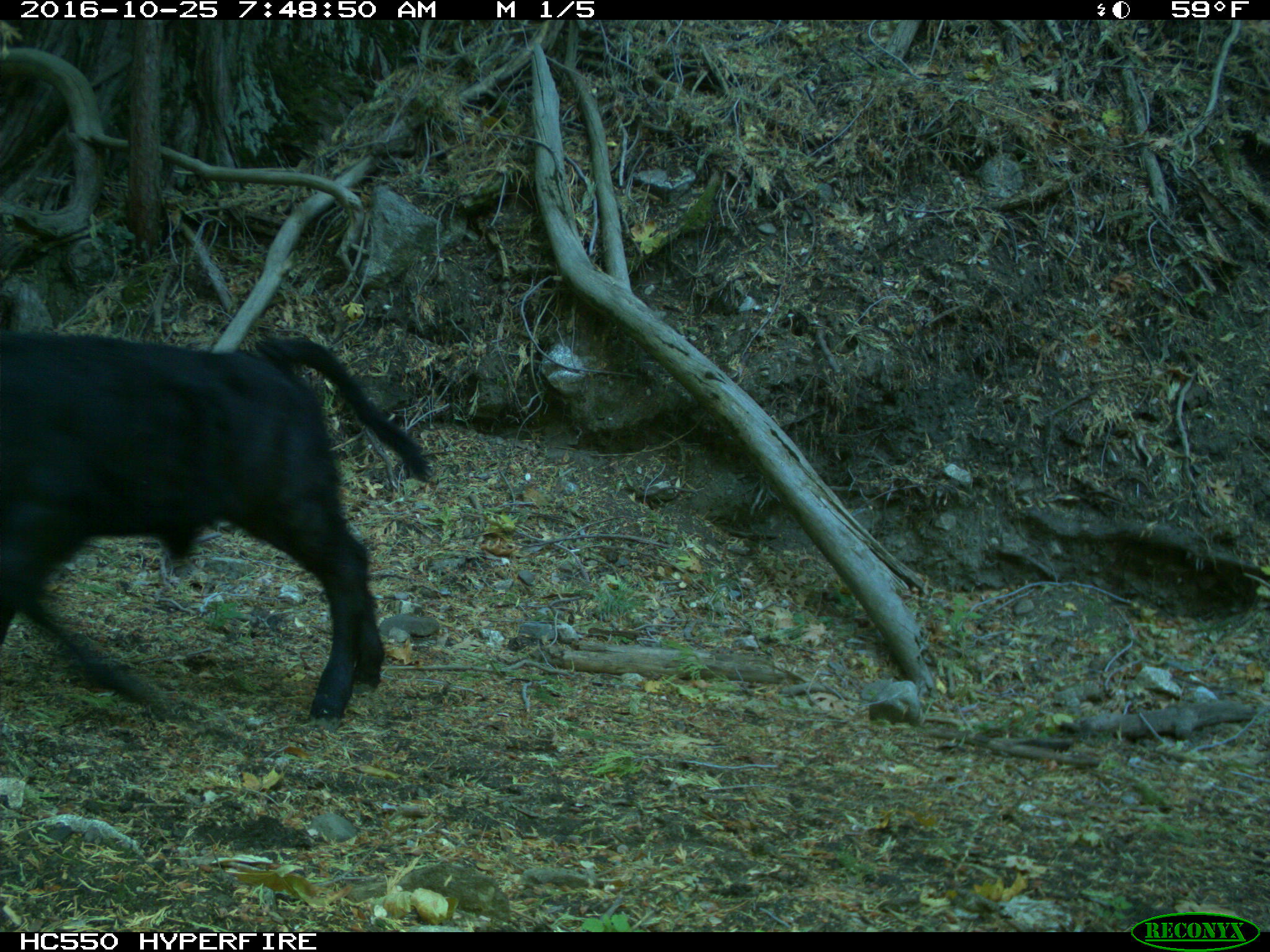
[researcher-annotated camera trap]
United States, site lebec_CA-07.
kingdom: Animalia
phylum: Chordata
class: Mammalia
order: Artiodactyla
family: Bovidae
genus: Bos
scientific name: Bos taurus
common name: domestic cow